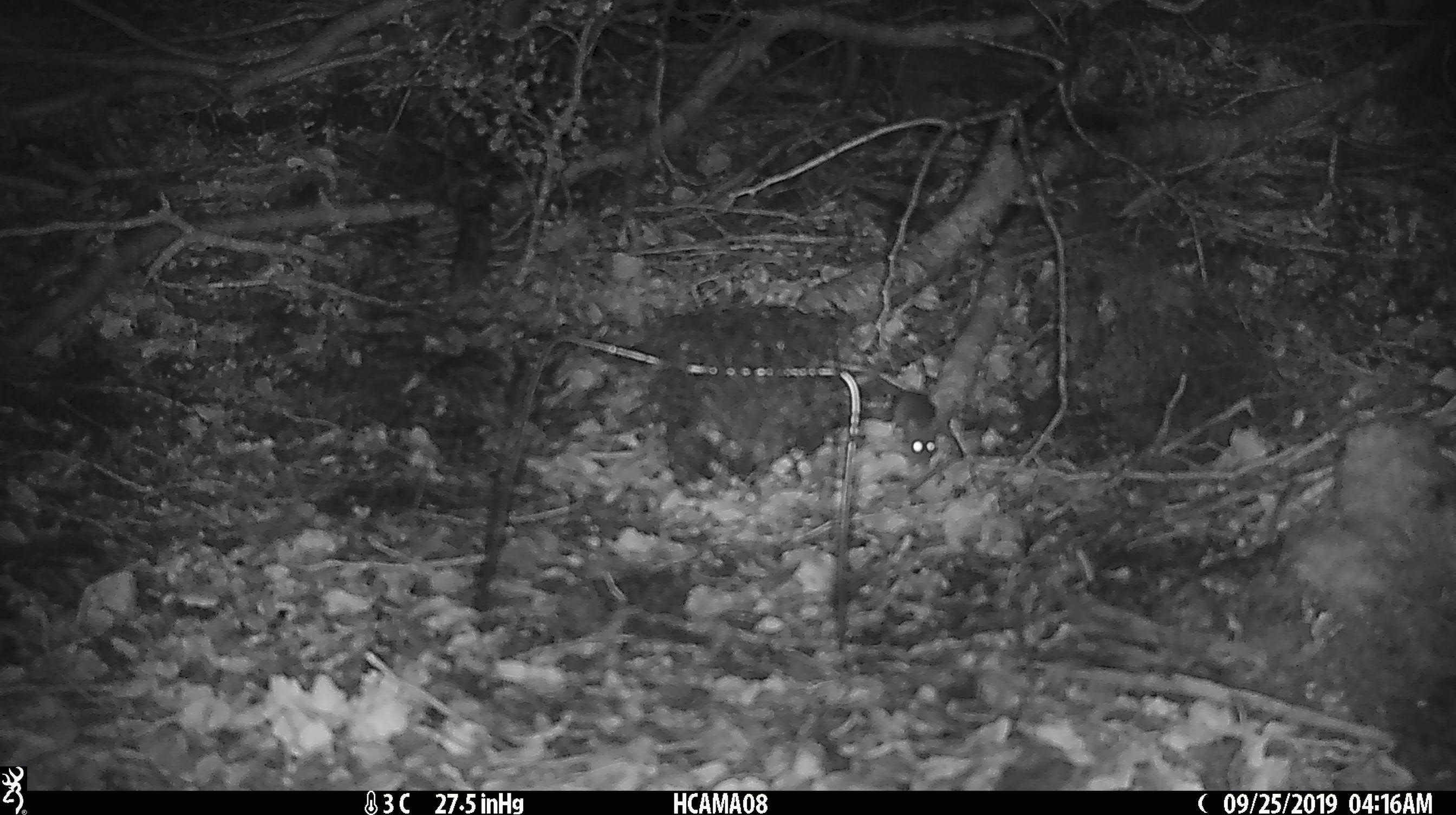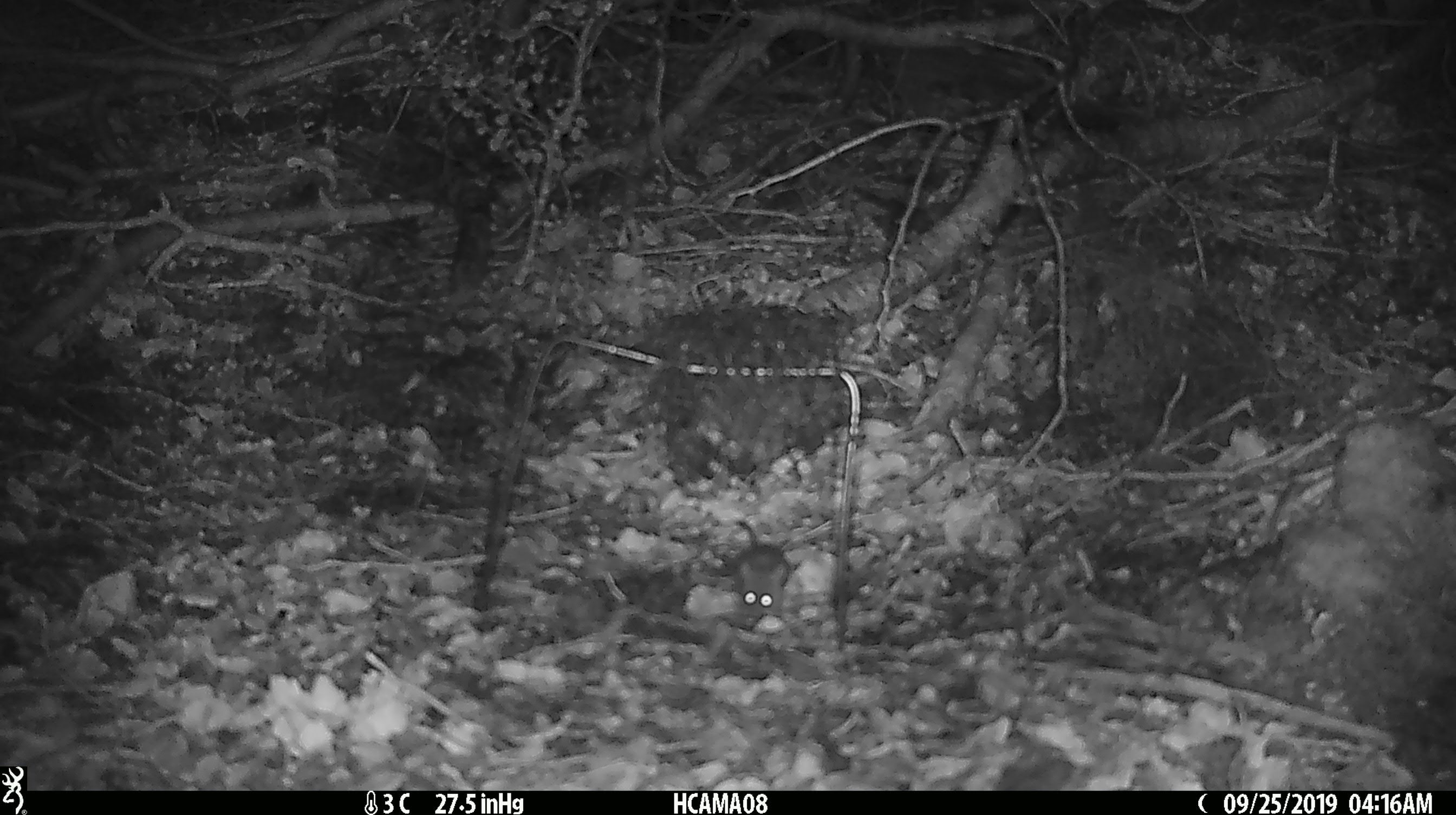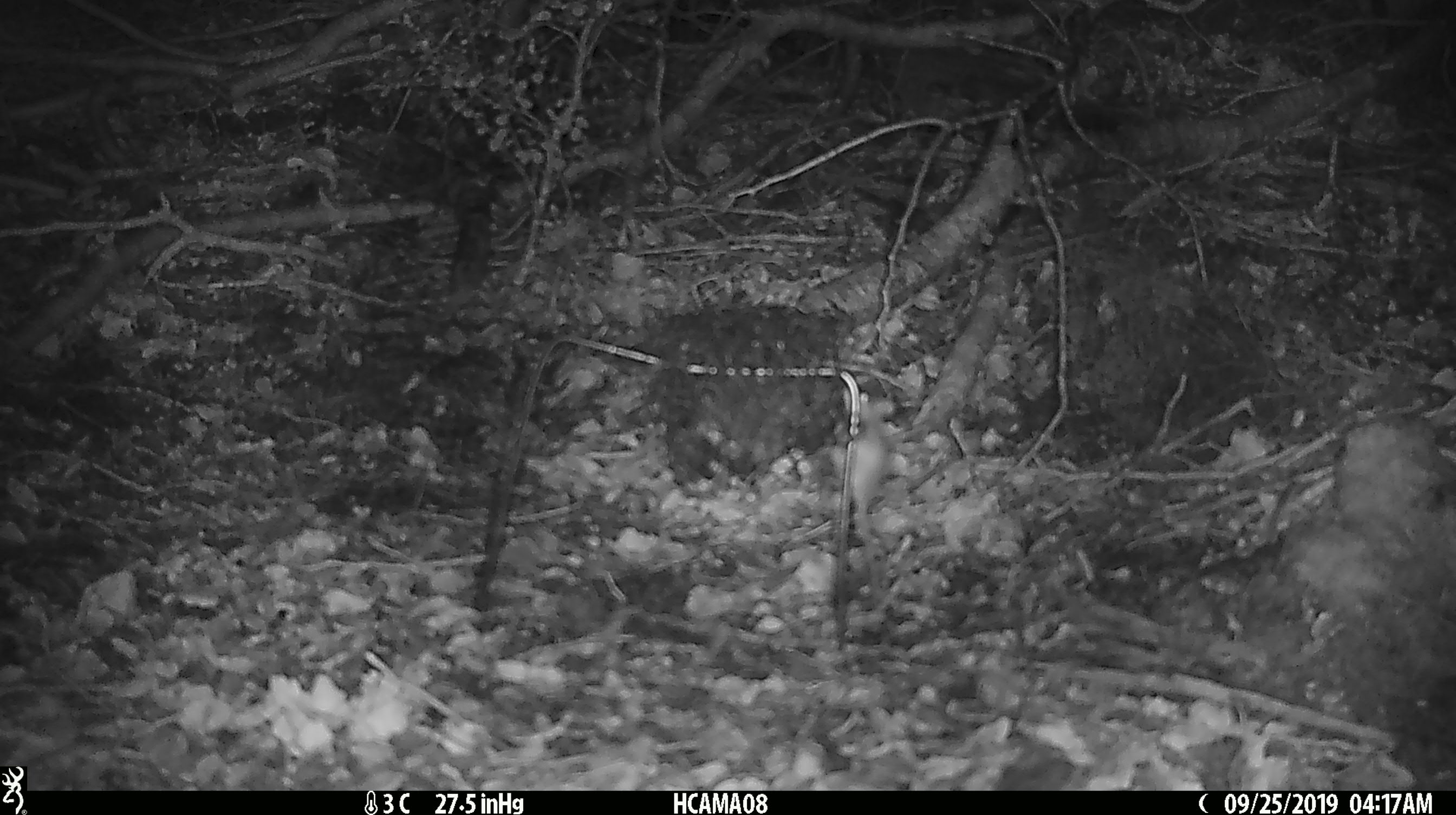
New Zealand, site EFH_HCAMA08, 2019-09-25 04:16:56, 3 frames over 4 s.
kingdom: Animalia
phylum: Chordata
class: Mammalia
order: Rodentia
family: Muridae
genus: Mus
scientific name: Mus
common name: mouse